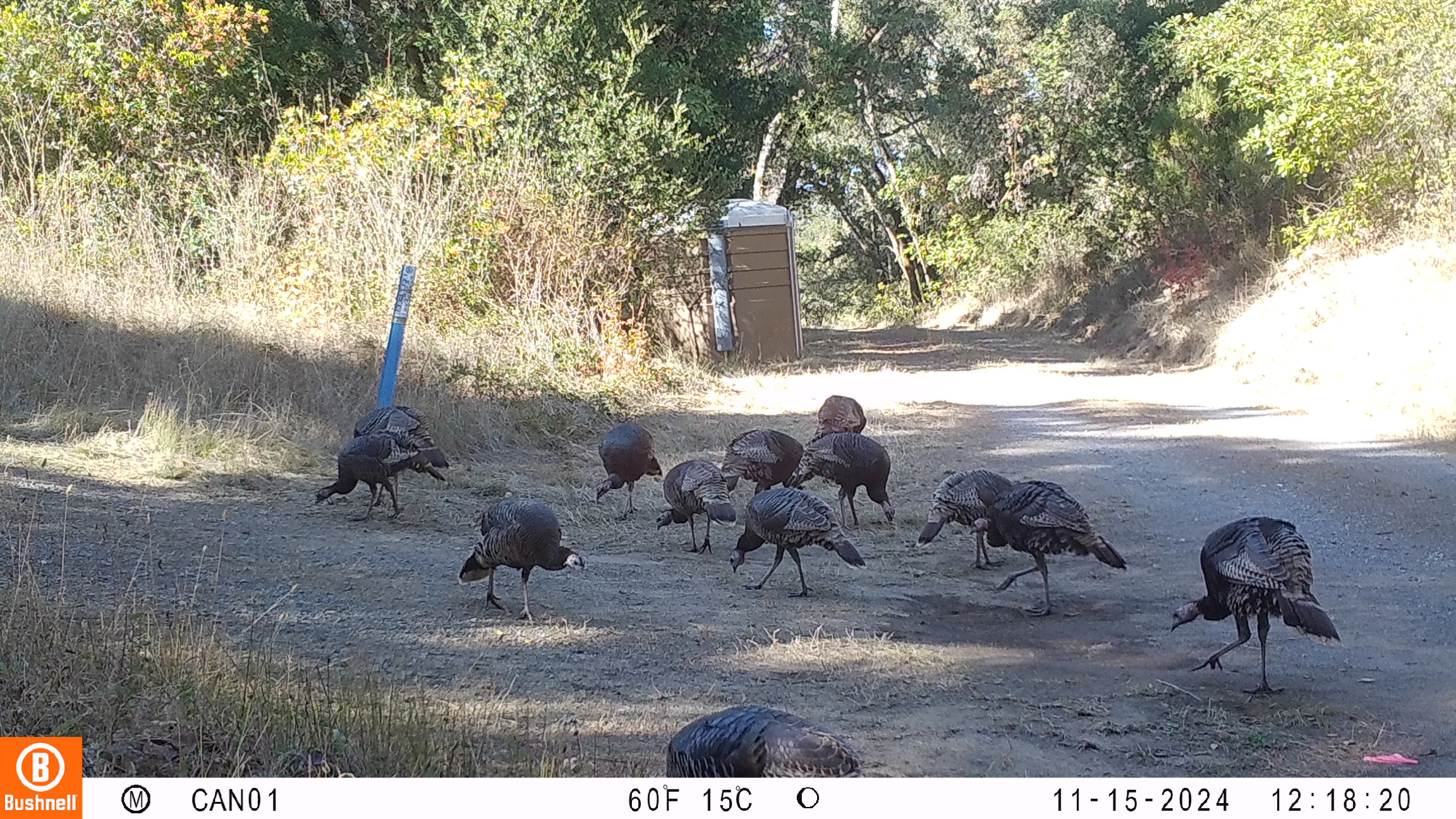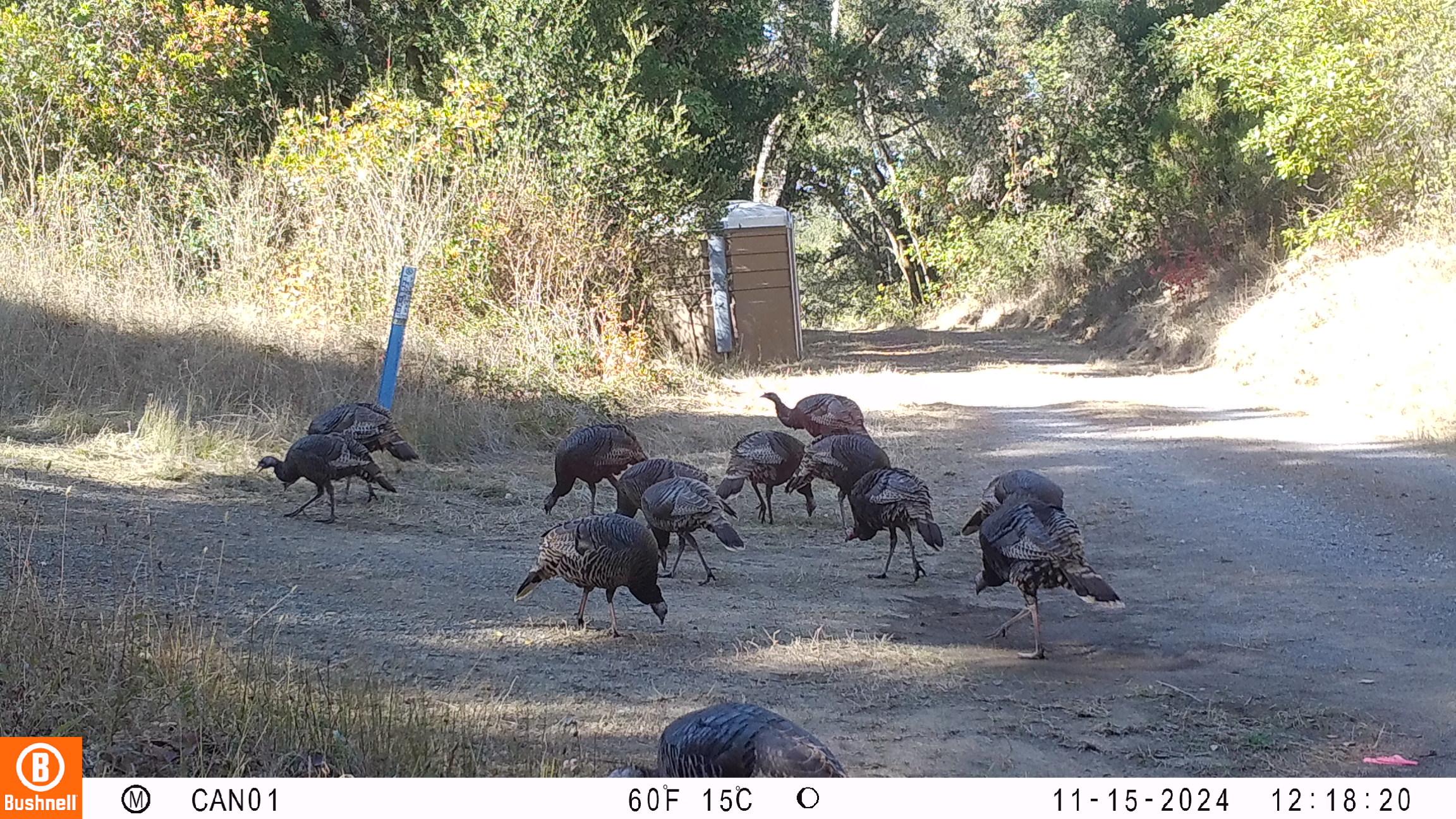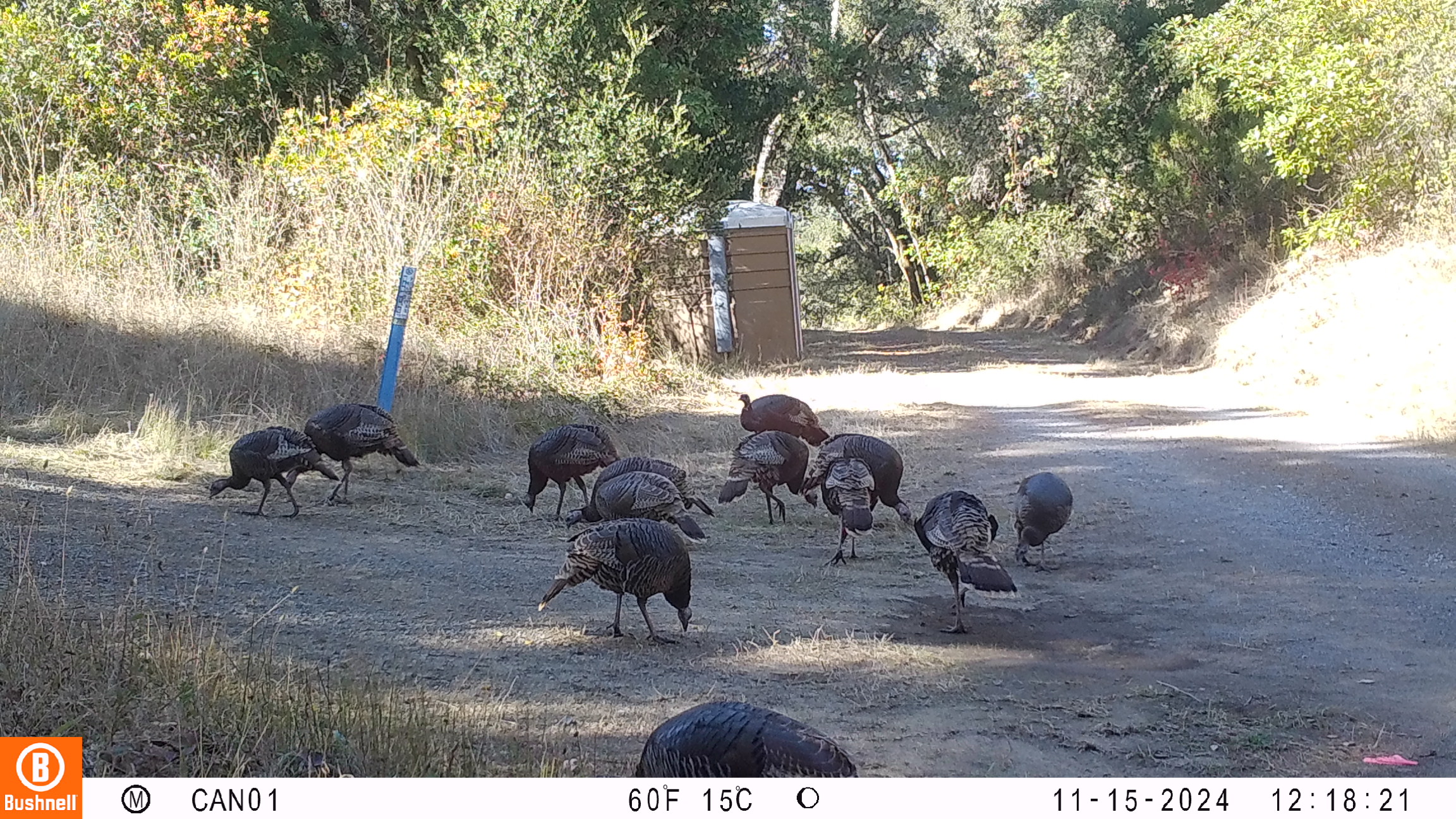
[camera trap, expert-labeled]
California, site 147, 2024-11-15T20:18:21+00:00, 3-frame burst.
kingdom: Animalia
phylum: Chordata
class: Aves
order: Galliformes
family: Phasianidae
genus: Meleagris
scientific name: Meleagris gallopavo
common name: turkey